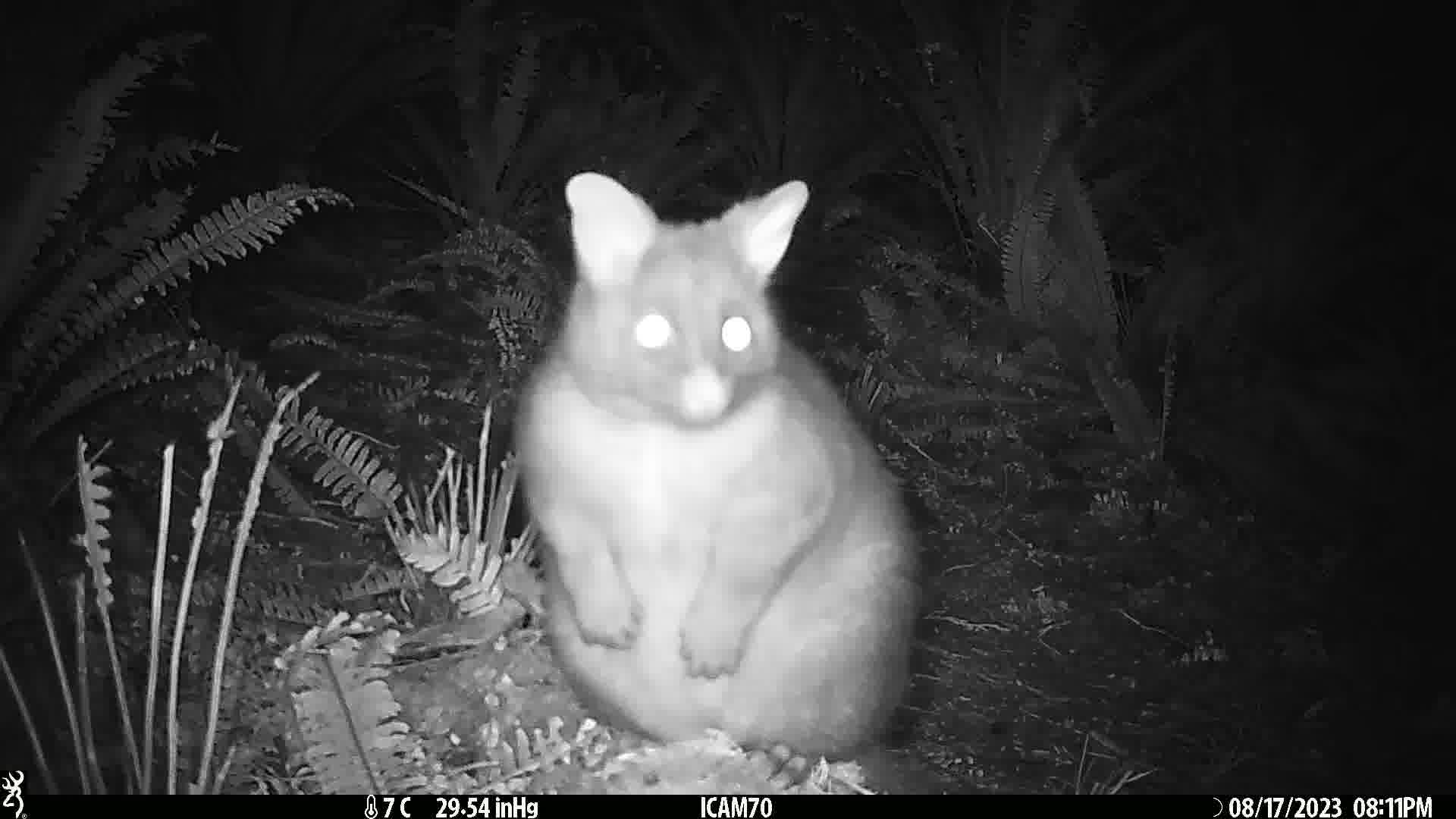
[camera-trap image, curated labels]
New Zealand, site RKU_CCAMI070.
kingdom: Animalia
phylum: Chordata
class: Mammalia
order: Diprotodontia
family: Phalangeridae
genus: Trichosurus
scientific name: Trichosurus vulpecula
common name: common brushtail possum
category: possum